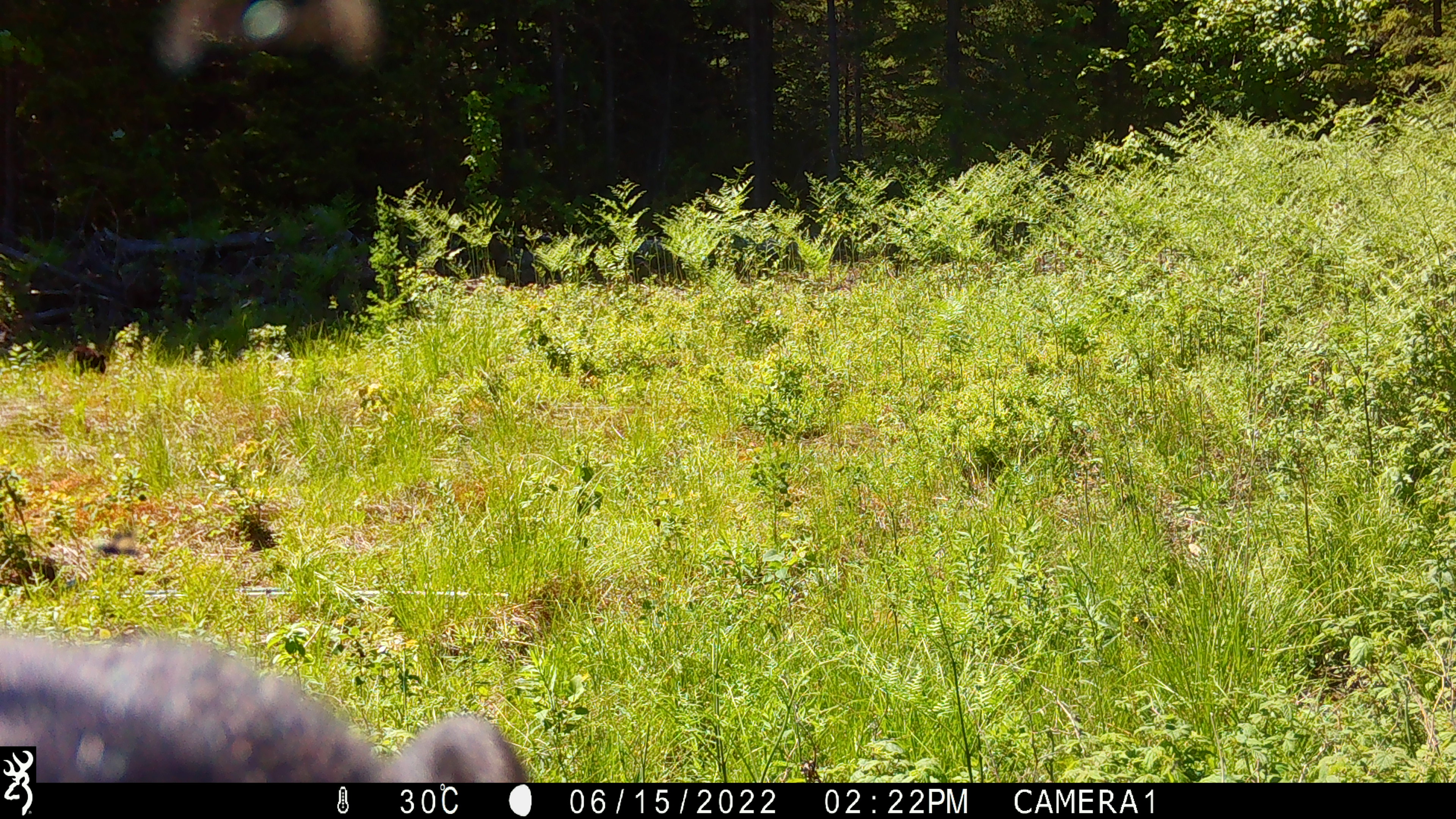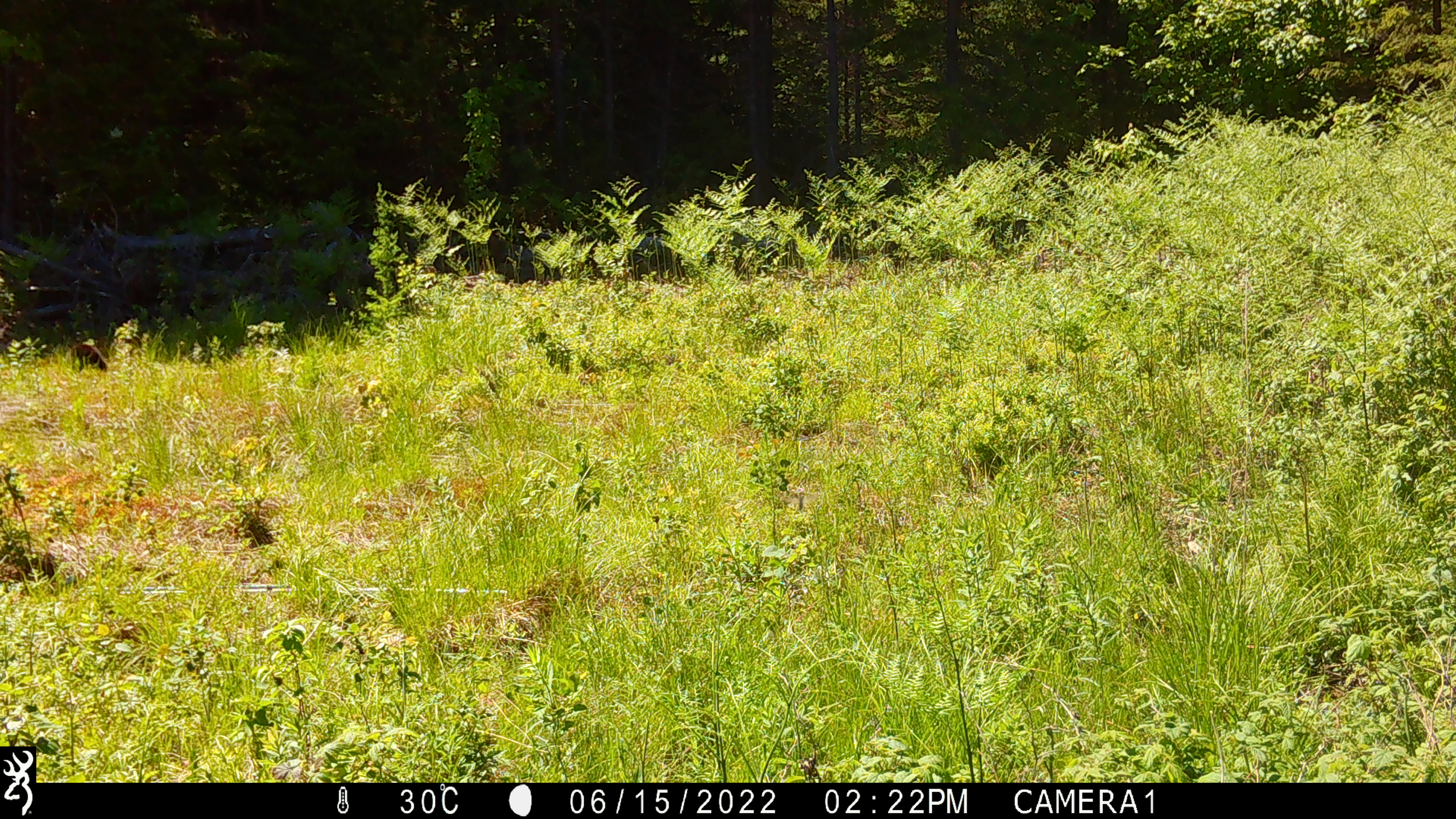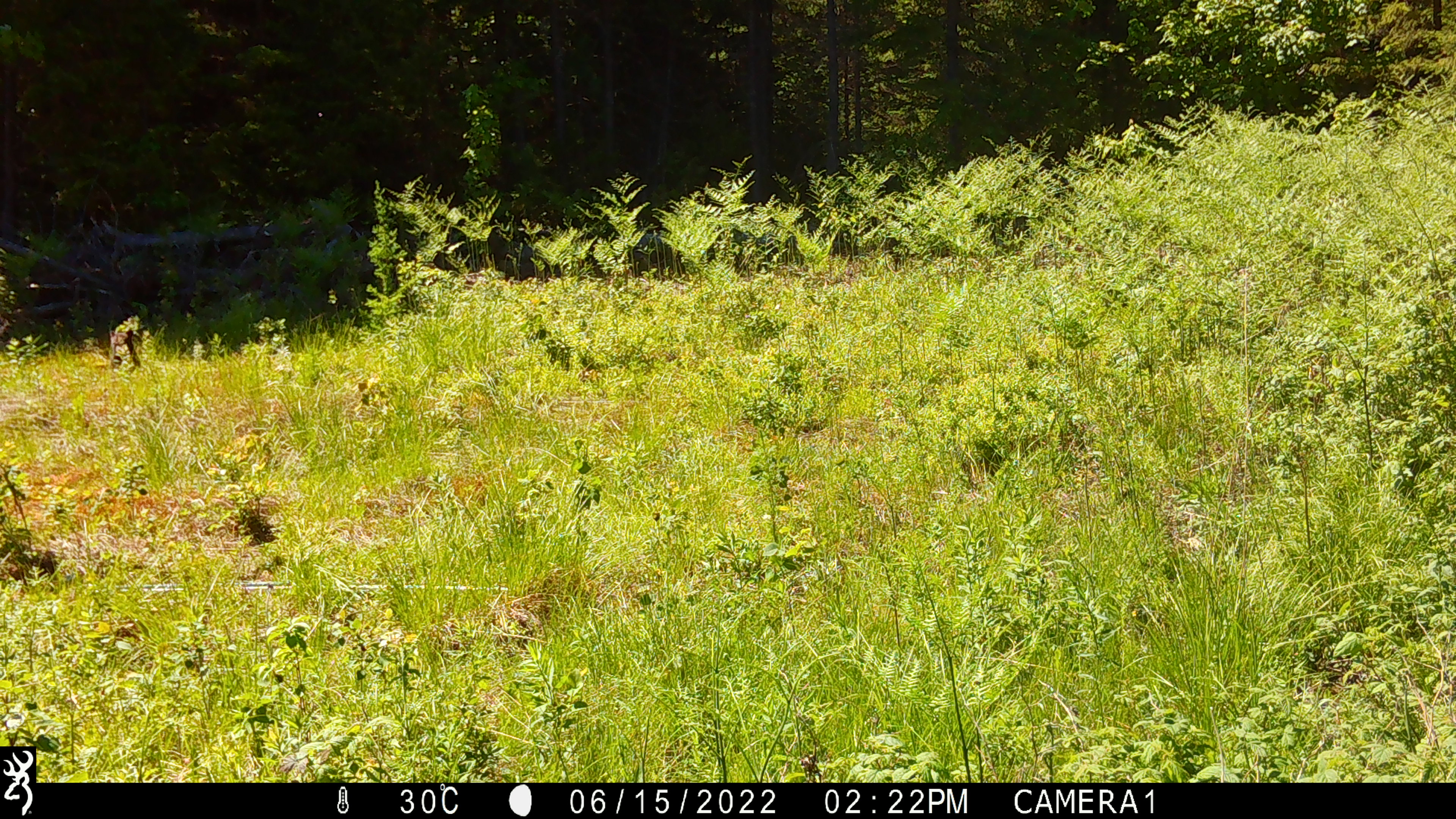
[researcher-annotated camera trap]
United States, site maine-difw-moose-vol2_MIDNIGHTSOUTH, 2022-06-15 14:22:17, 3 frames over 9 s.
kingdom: Animalia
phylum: Chordata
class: Mammalia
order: Carnivora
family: Ursidae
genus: Ursus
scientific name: Ursus americanus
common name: black bear